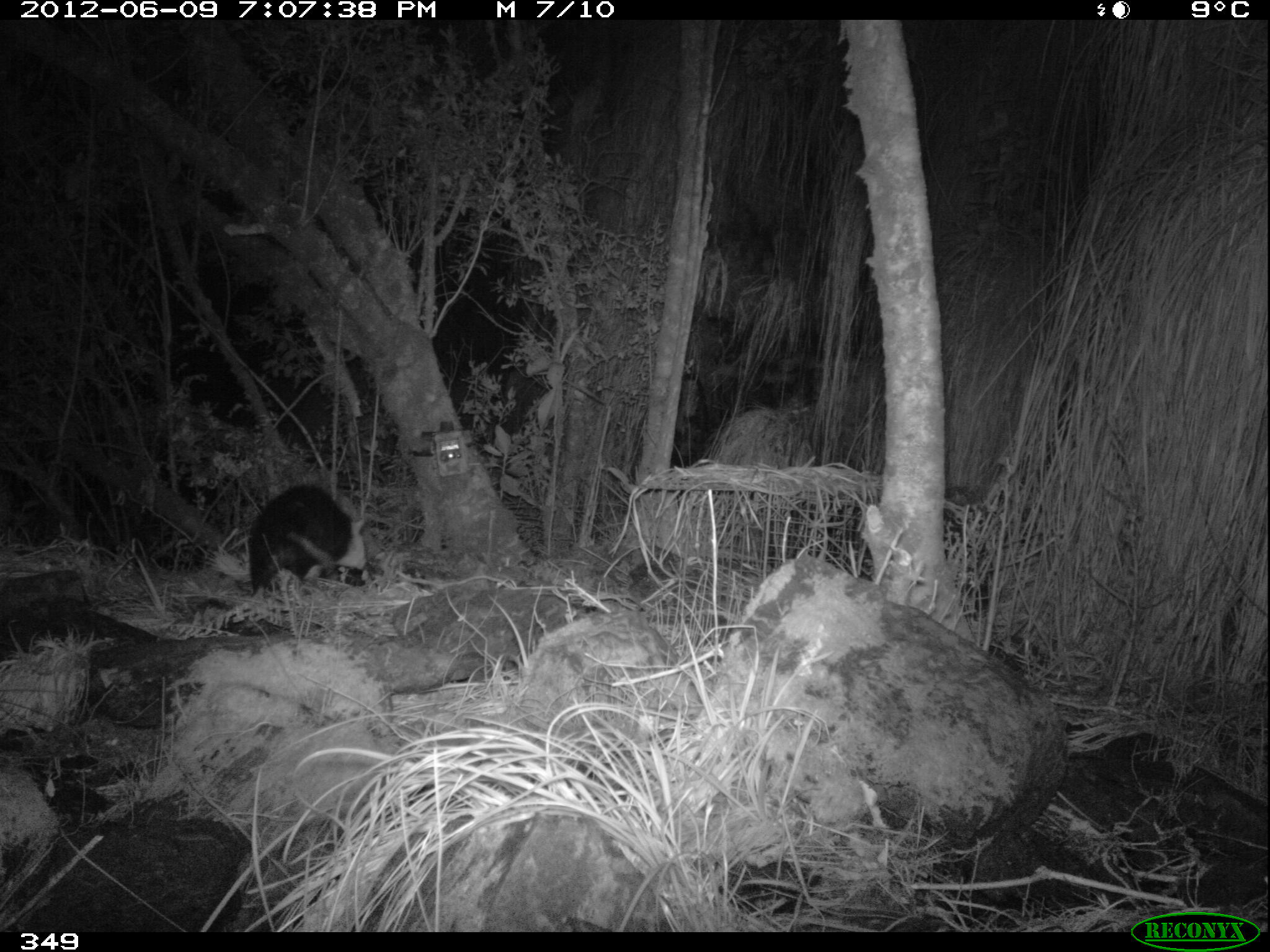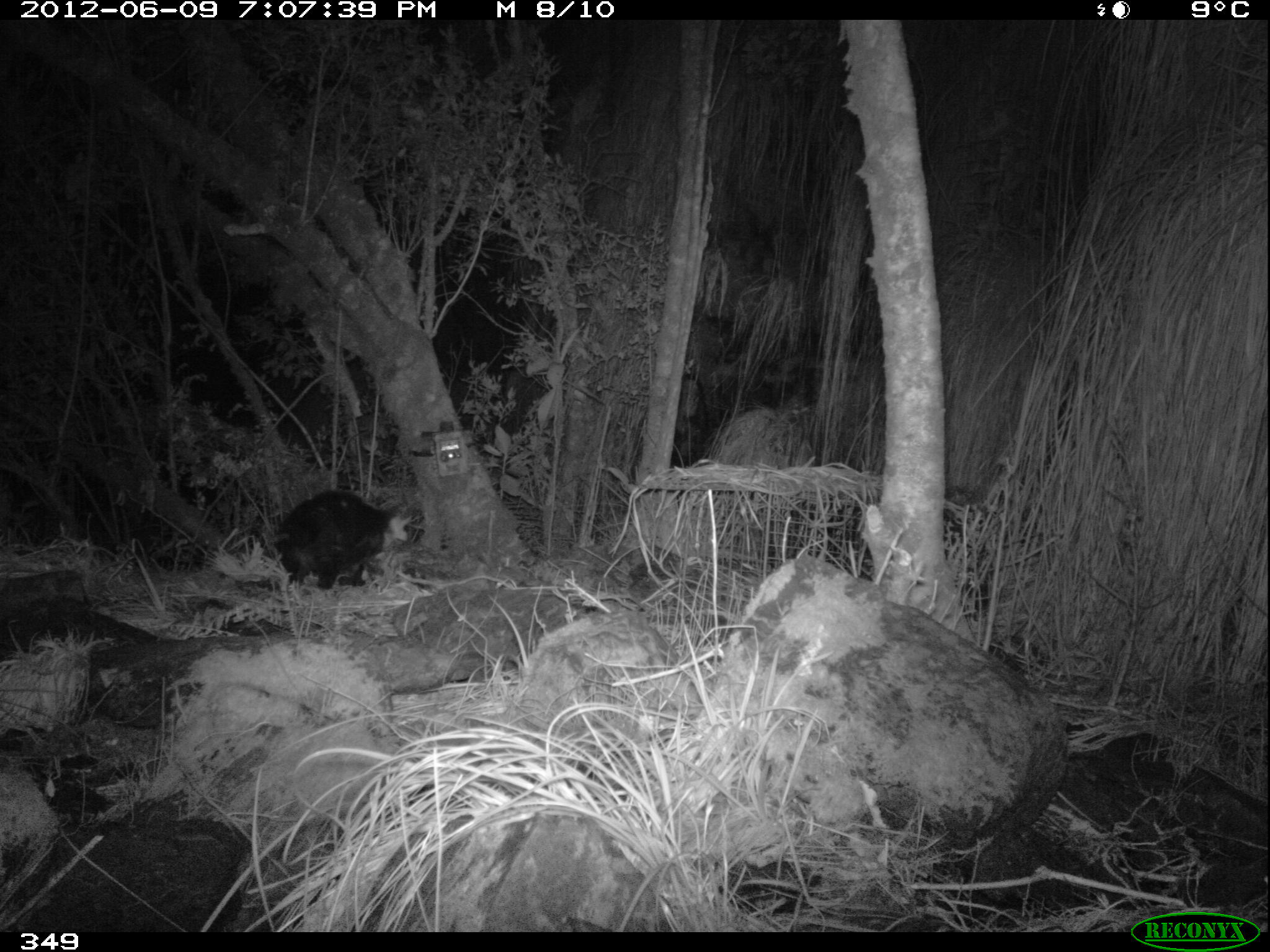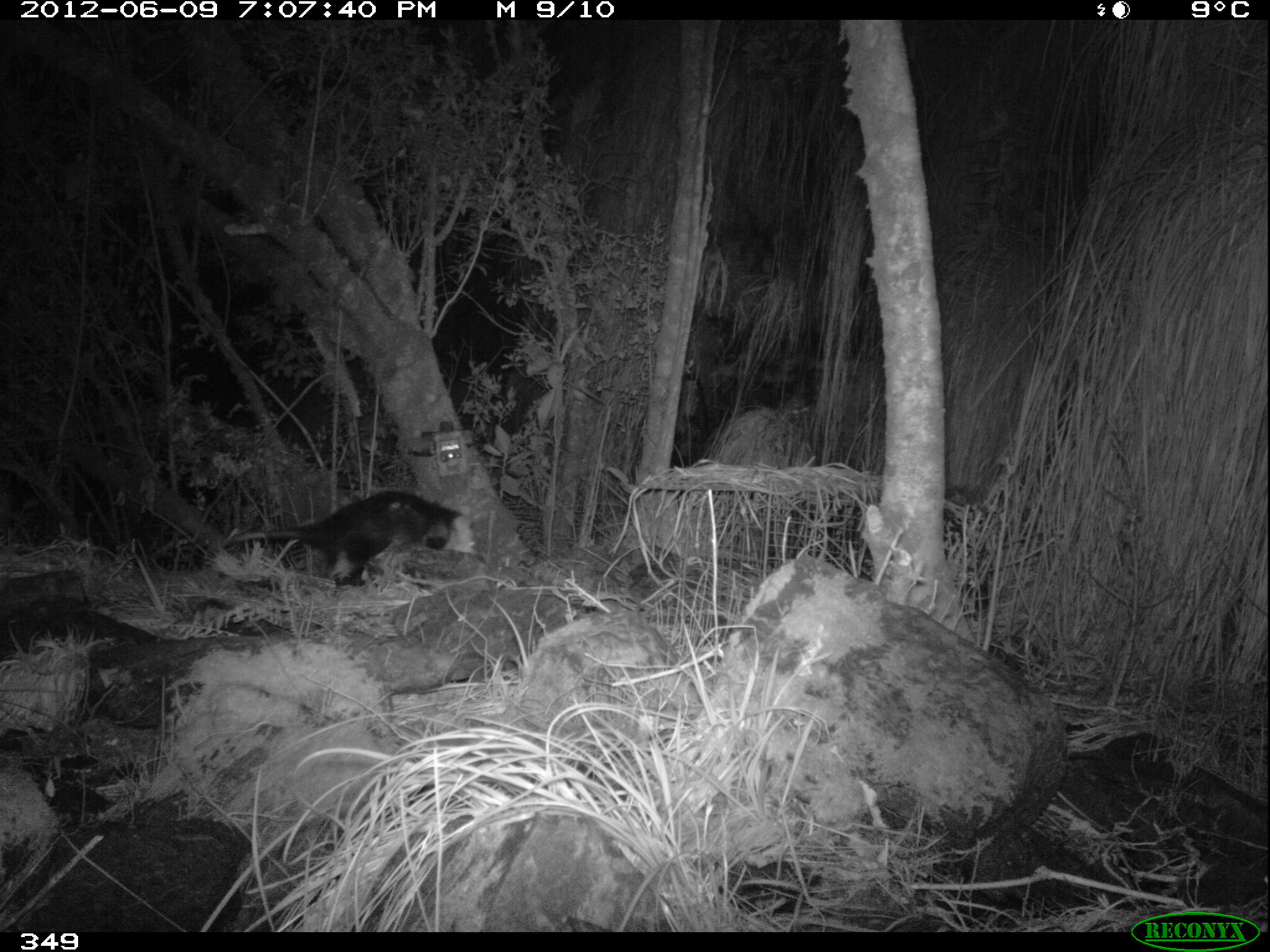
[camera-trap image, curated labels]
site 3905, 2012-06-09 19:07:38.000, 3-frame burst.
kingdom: Animalia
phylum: Chordata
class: Mammalia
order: Didelphimorphia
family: Didelphidae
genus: Didelphis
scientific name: Didelphis pernigra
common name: andean white-eared opossum